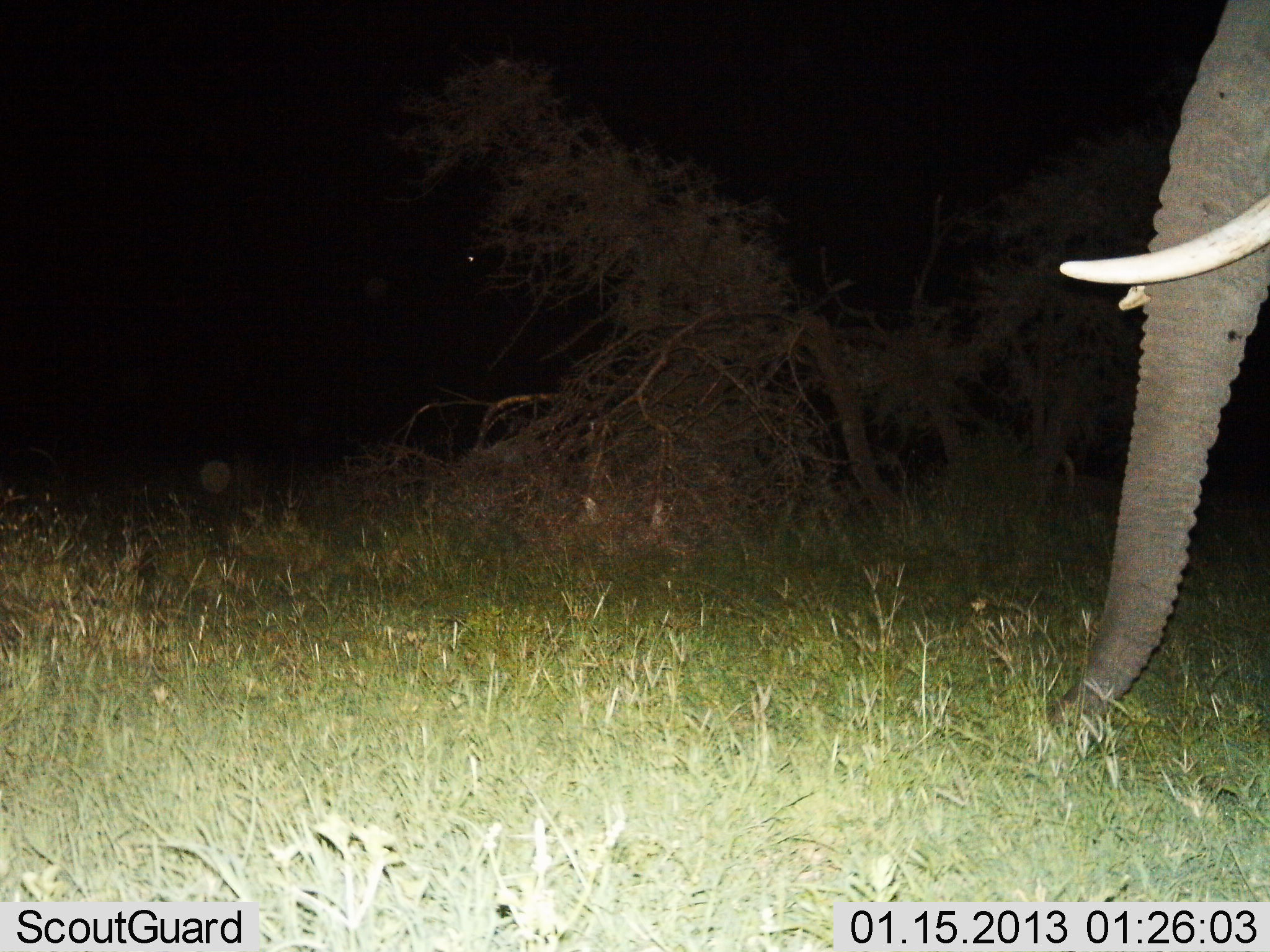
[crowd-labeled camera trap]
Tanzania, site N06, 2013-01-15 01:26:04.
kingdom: Animalia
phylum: Chordata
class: Mammalia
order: Proboscidea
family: Elephantidae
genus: Loxodonta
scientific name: Loxodonta africana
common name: african bush elephant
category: elephant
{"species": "elephant (african bush elephant) (Loxodonta africana)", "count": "1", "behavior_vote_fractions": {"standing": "80%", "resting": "0%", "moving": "0%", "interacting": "0%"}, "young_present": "0%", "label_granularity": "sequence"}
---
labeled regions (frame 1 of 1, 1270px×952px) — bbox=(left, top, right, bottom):
animal: bbox=(1044, 0, 1270, 740)